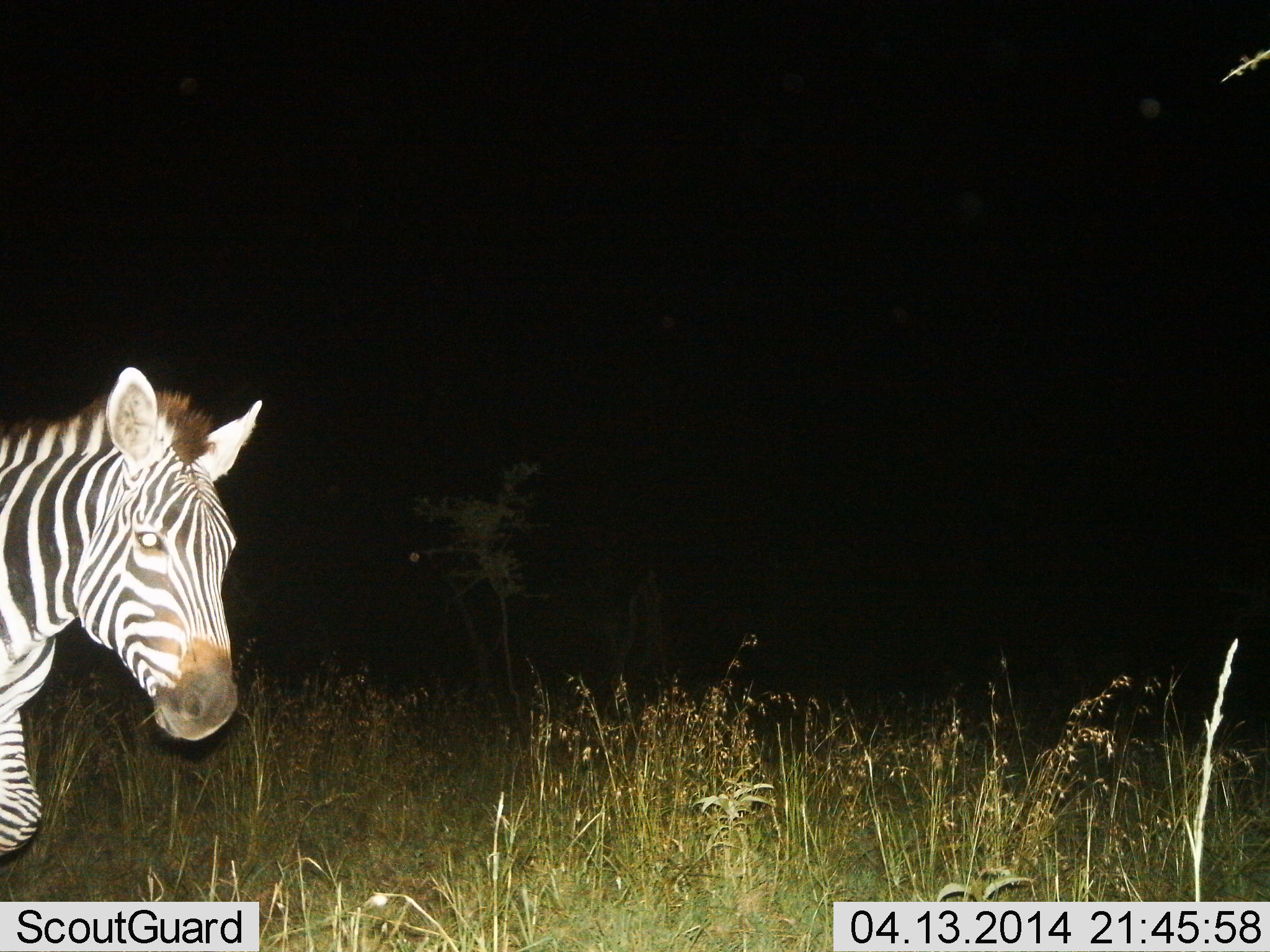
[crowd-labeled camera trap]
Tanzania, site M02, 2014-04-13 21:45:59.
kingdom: Animalia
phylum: Chordata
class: Mammalia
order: Perissodactyla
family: Equidae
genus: Equus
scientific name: Equus quagga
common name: plains zebra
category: zebra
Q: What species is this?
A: Zebra (plains zebra) (Equus quagga).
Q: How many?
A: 1.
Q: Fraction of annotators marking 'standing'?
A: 30%.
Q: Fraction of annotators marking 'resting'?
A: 0%.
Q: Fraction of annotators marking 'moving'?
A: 70%.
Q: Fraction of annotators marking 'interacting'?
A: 0%.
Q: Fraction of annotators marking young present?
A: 0%.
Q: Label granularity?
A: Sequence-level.